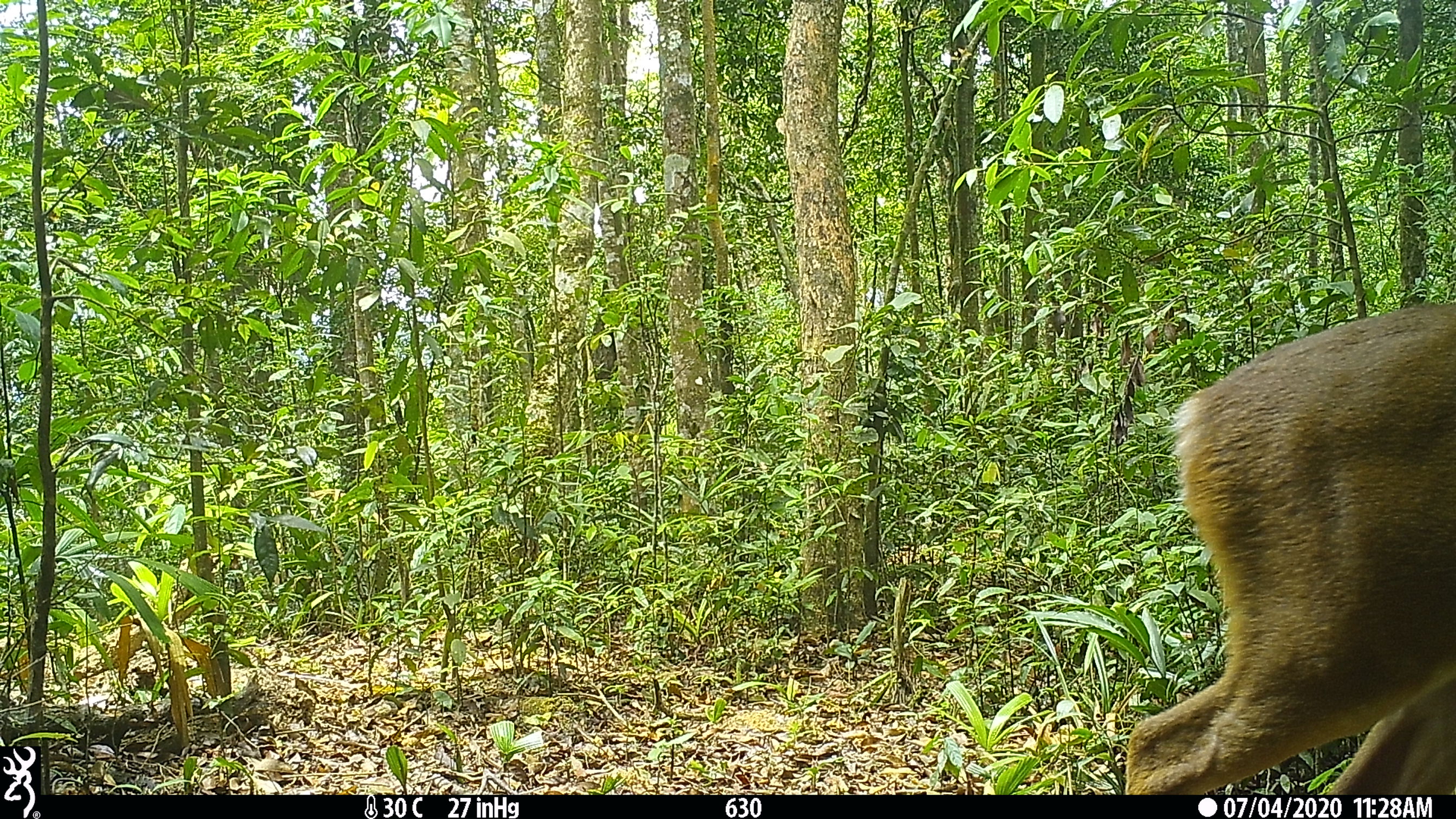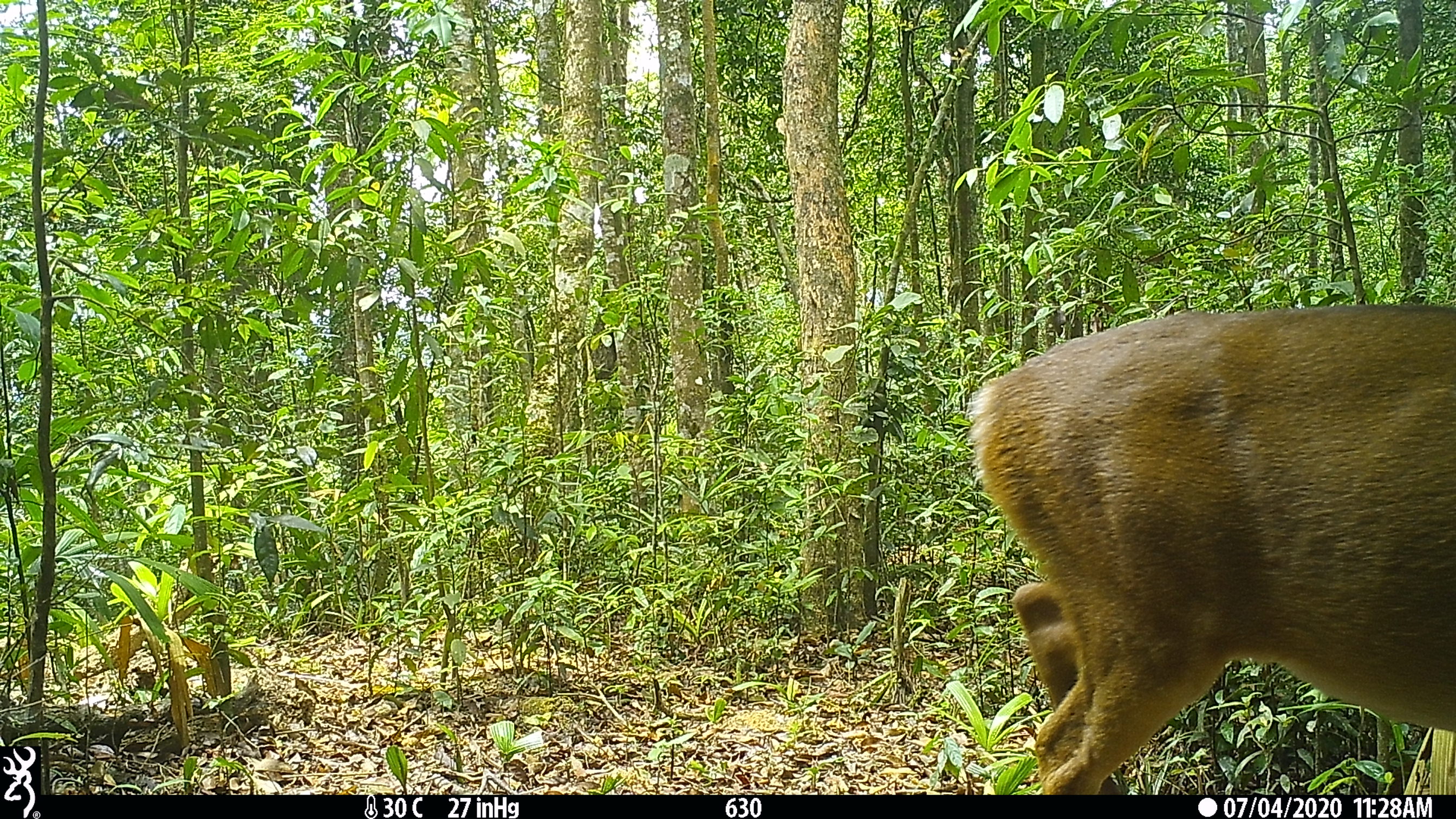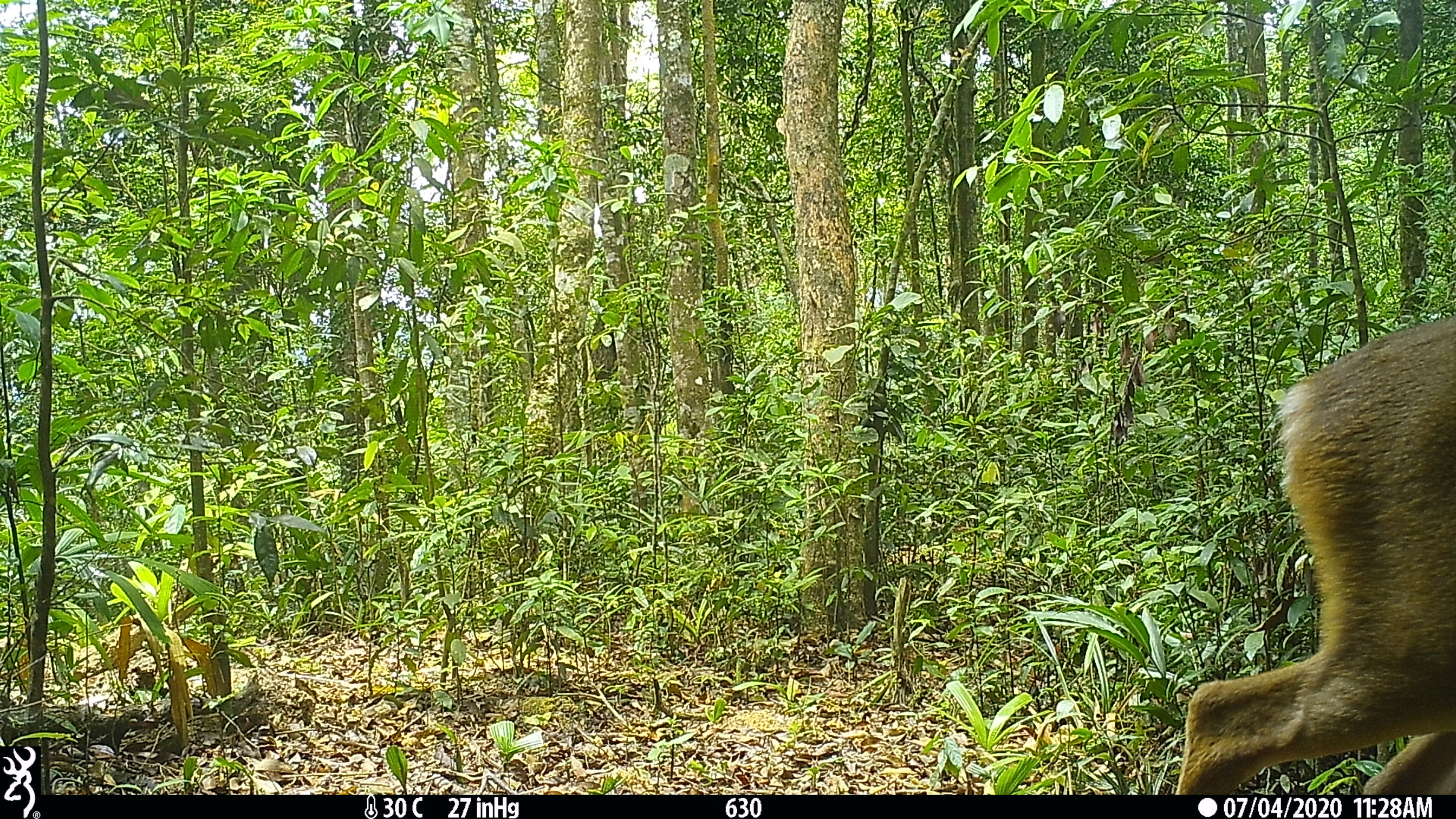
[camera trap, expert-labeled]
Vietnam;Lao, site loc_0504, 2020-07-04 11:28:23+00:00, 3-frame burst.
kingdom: Animalia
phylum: Chordata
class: Mammalia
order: Artiodactyla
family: Cervidae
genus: Muntiacus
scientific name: Muntiacus vuquangensis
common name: large-antlered muntjac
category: large antlered muntjac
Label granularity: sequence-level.